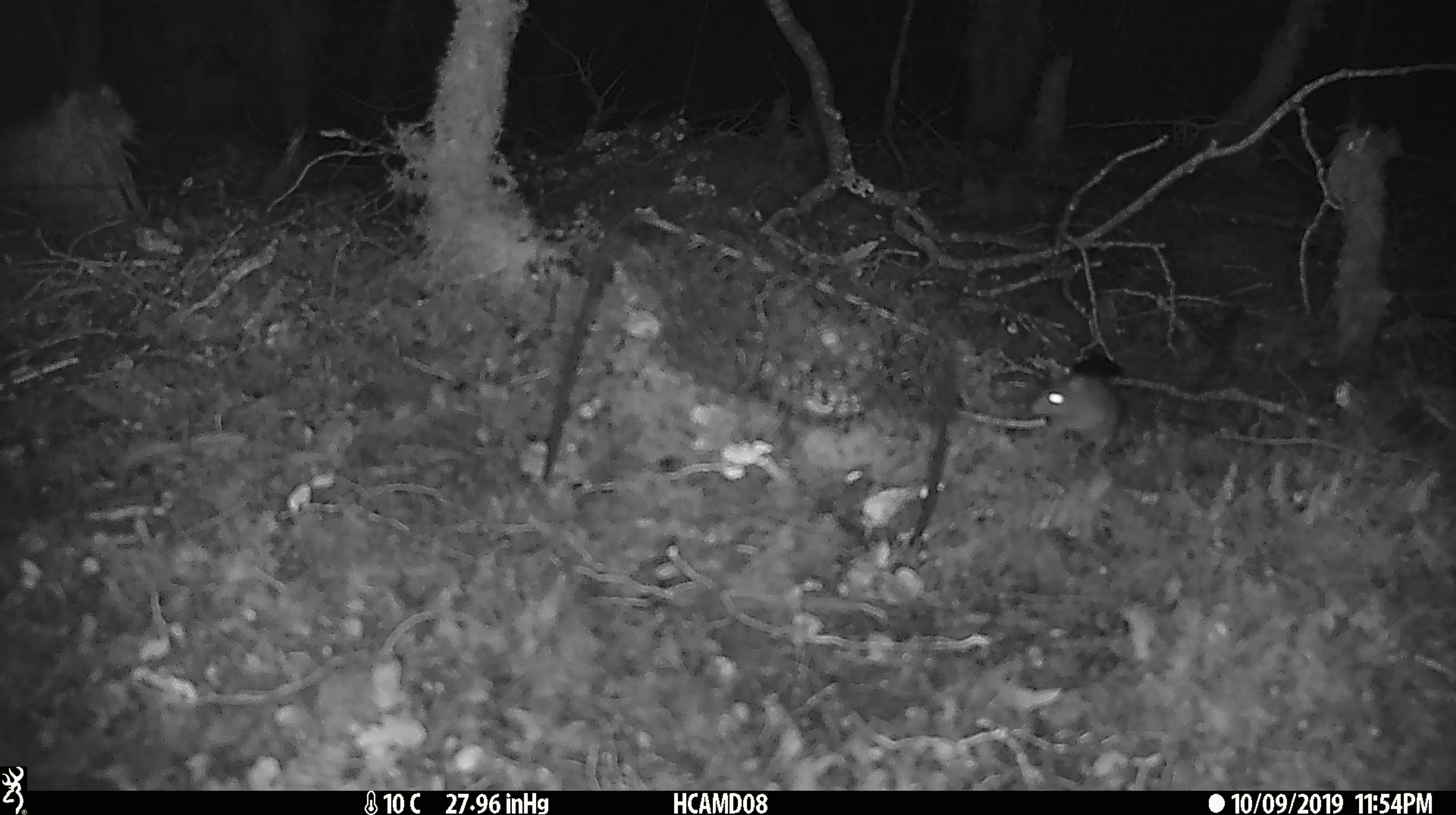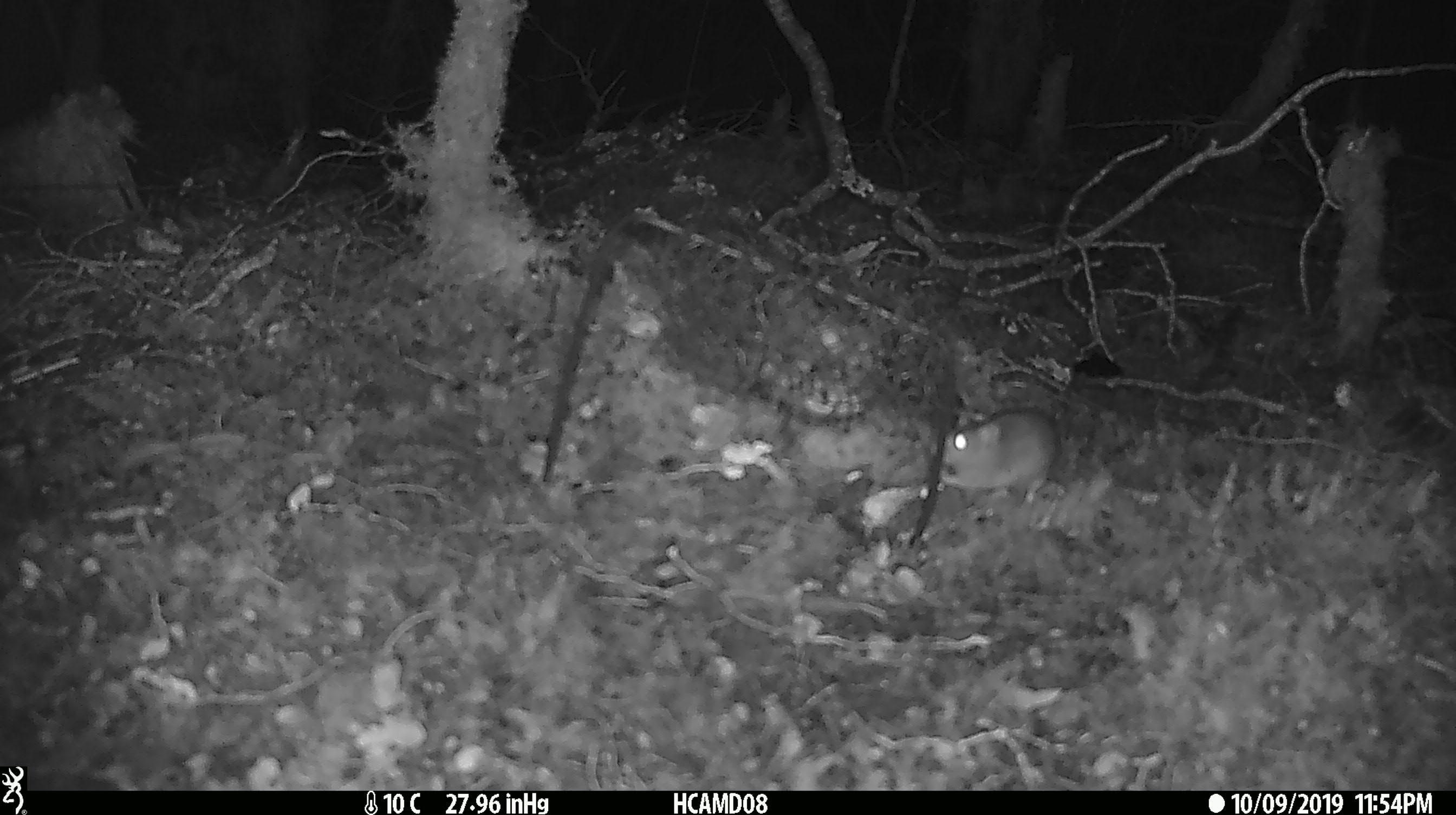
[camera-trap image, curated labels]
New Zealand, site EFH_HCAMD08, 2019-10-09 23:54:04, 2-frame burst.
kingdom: Animalia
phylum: Chordata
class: Mammalia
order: Rodentia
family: Muridae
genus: Mus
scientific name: Mus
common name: mouse